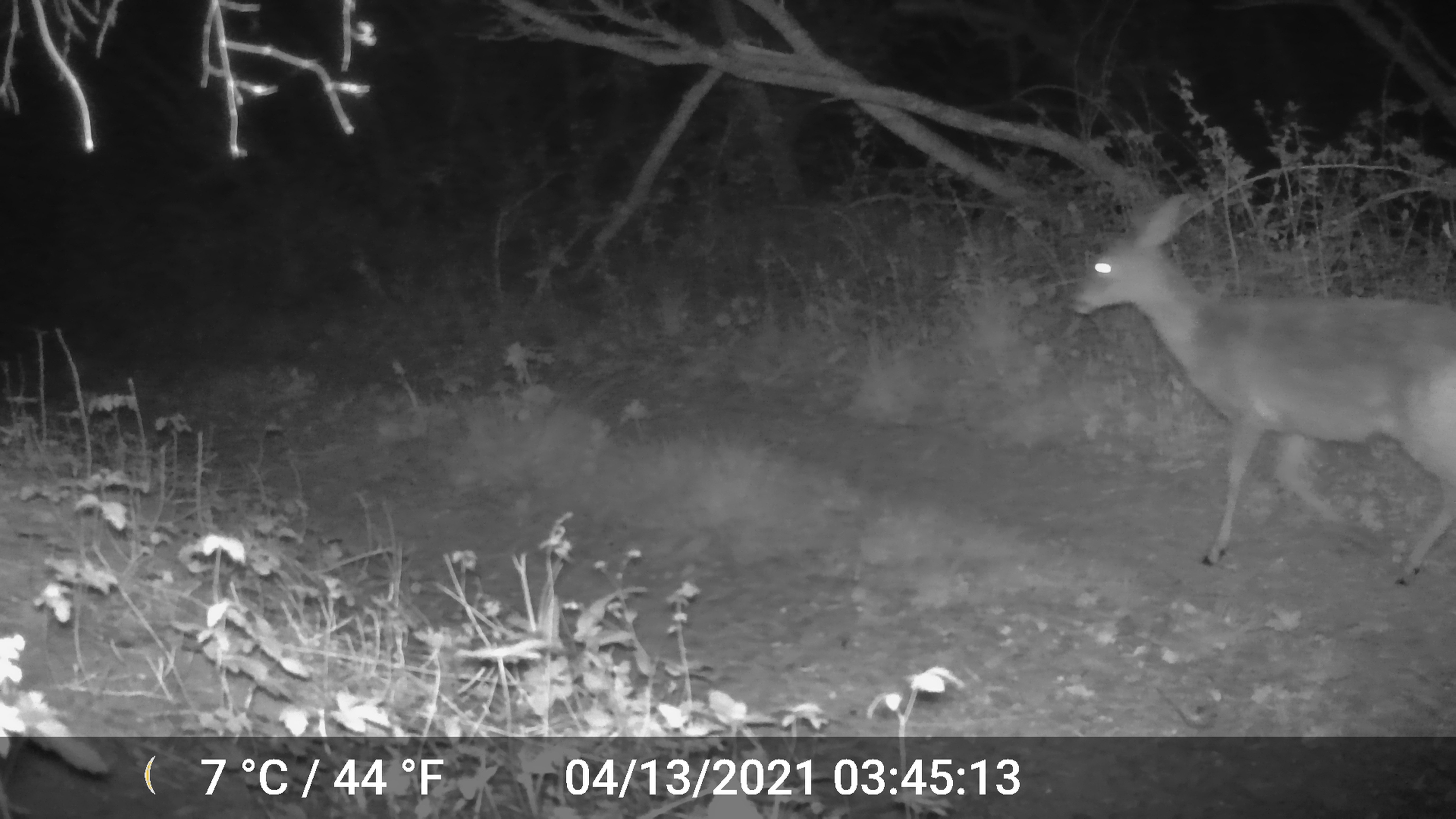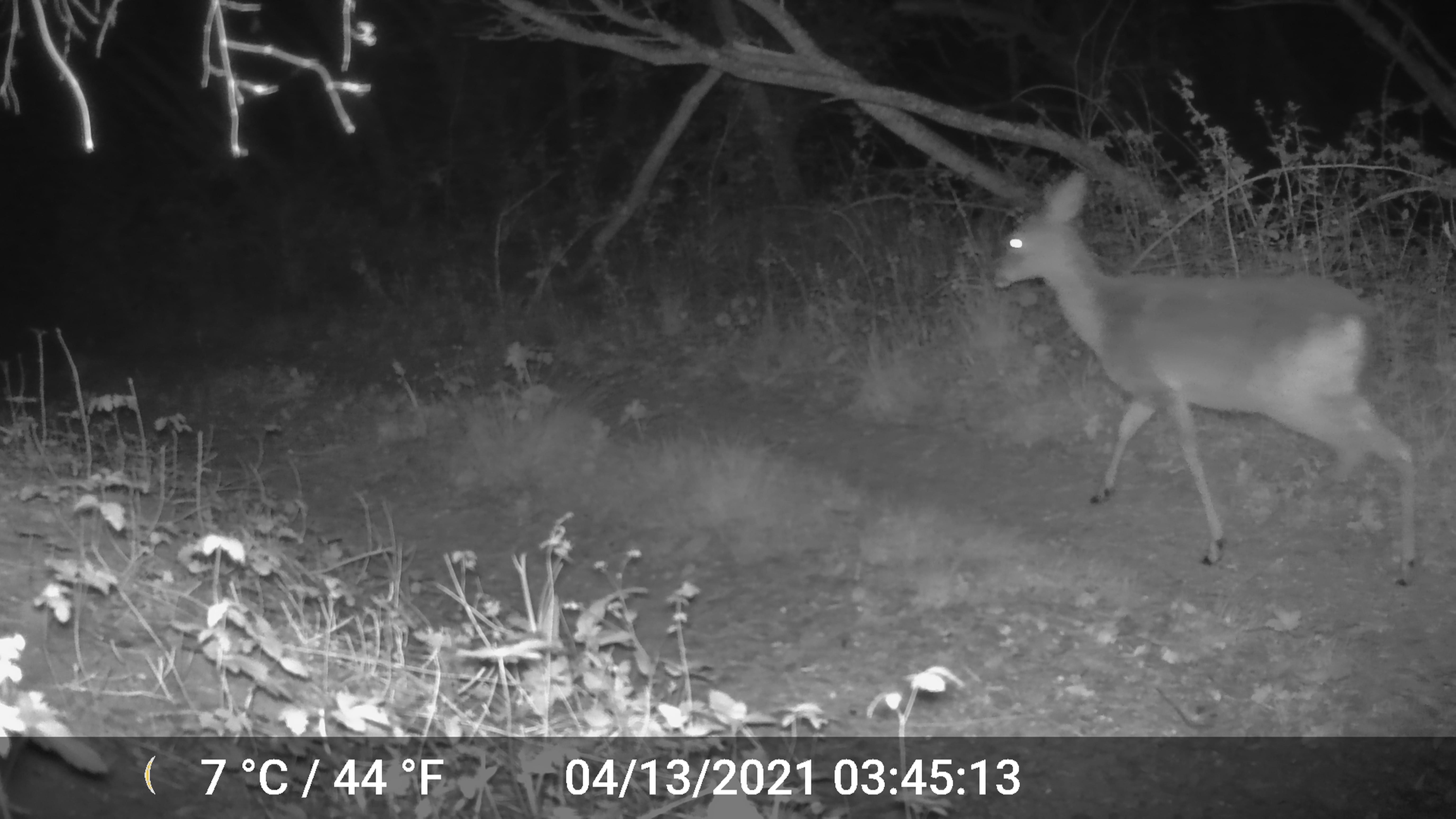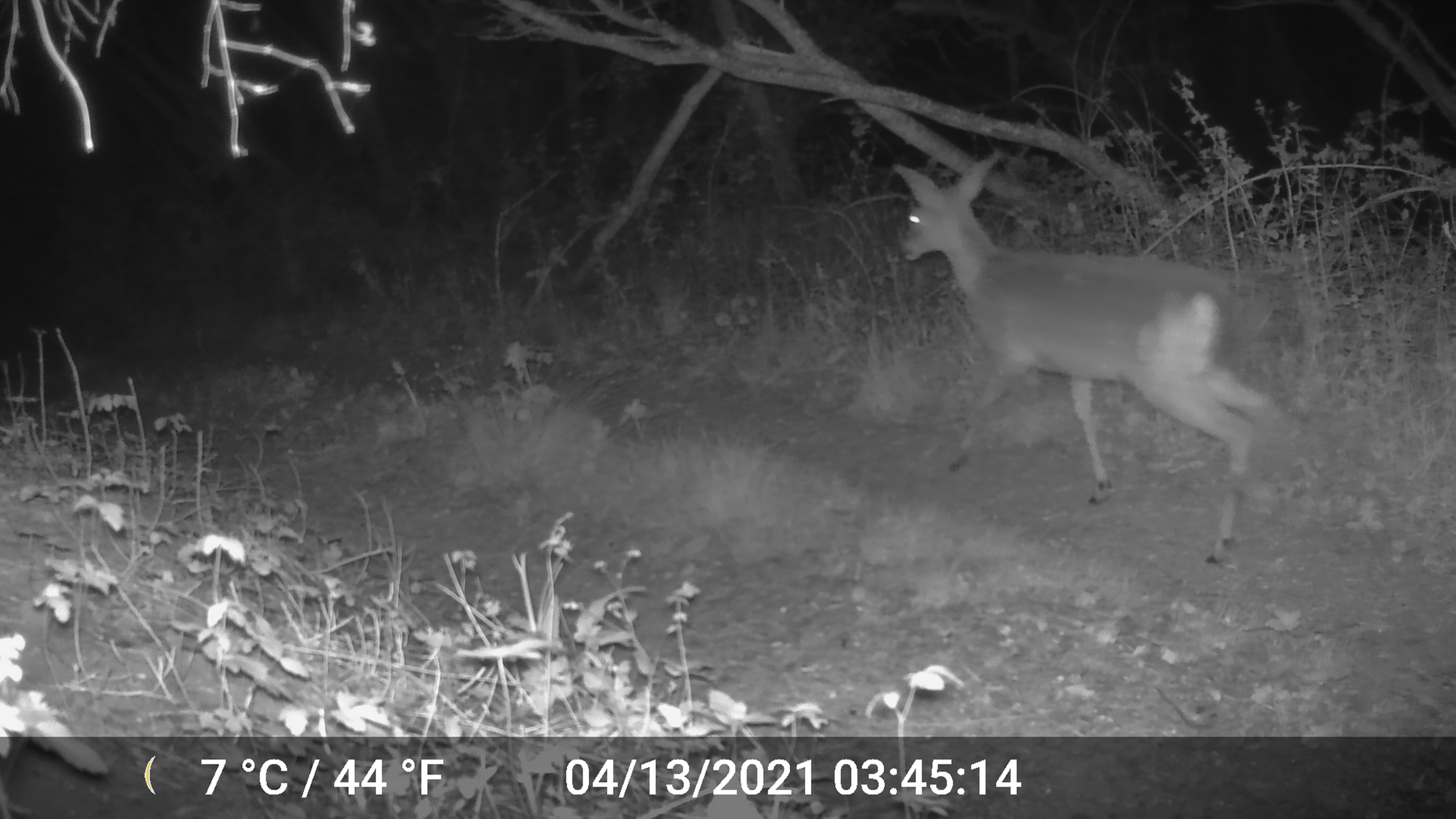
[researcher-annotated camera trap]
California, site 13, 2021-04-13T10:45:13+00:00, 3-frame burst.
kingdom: Animalia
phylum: Chordata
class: Mammalia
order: Artiodactyla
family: Cervidae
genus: Odocoileus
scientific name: Odocoileus hemionus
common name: mule deer